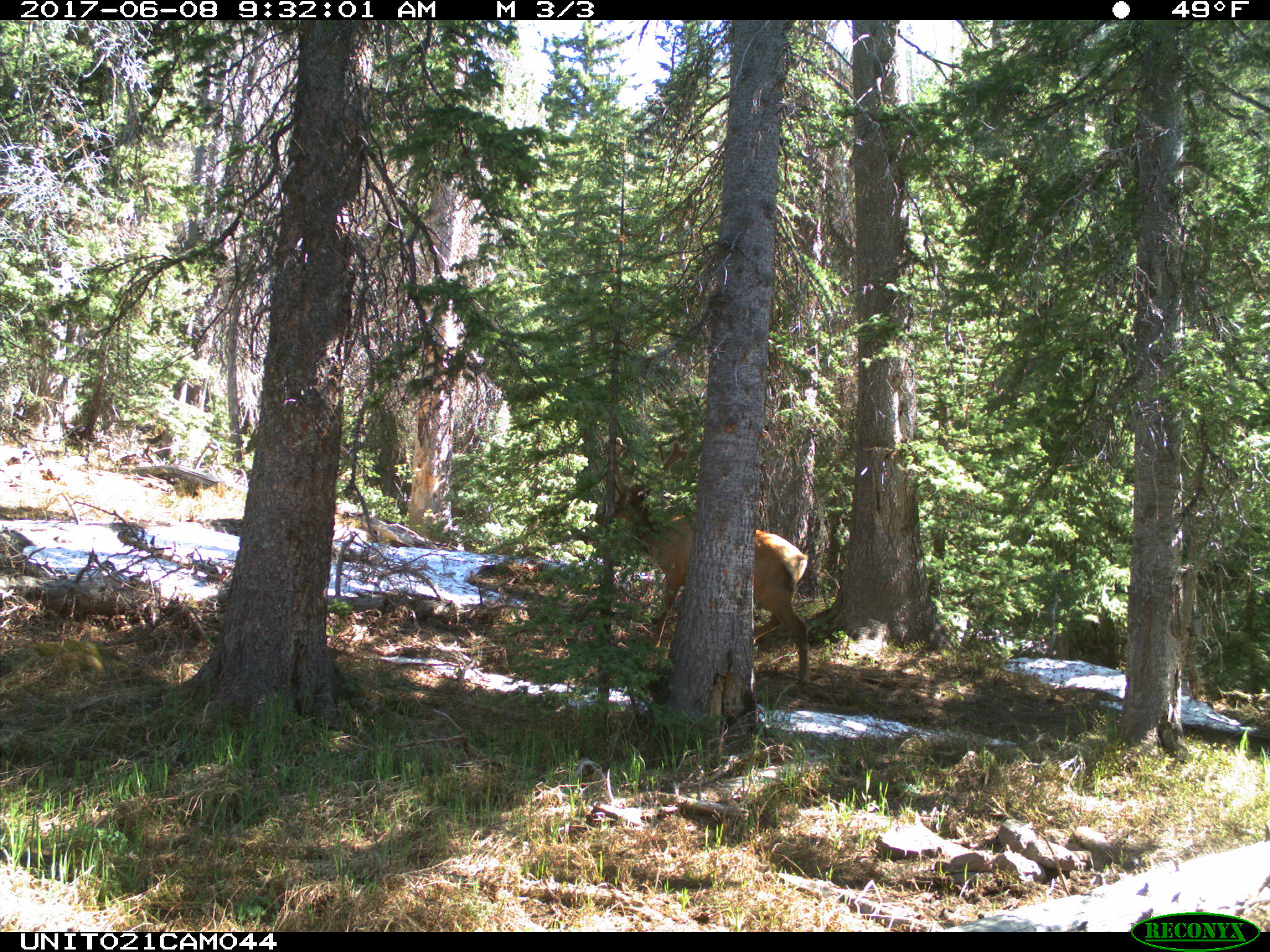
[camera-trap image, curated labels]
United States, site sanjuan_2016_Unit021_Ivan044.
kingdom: Animalia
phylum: Chordata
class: Mammalia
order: Artiodactyla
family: Cervidae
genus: Cervus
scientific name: Cervus elaphus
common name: red deer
Cervus elaphus (red deer).